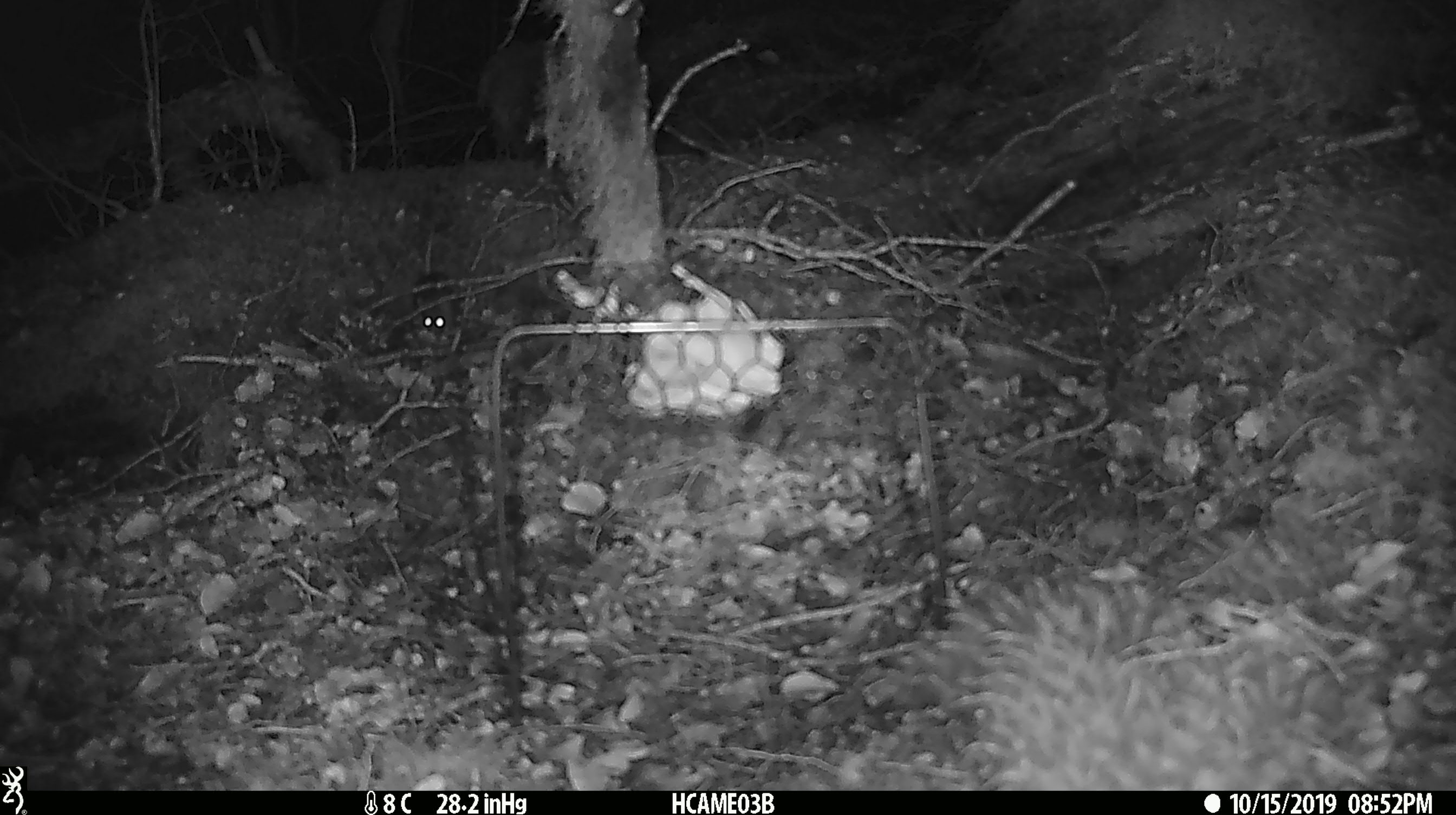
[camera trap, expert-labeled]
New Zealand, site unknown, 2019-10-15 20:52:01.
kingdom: Animalia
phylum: Chordata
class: Mammalia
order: Rodentia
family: Muridae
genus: Mus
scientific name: Mus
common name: mouse